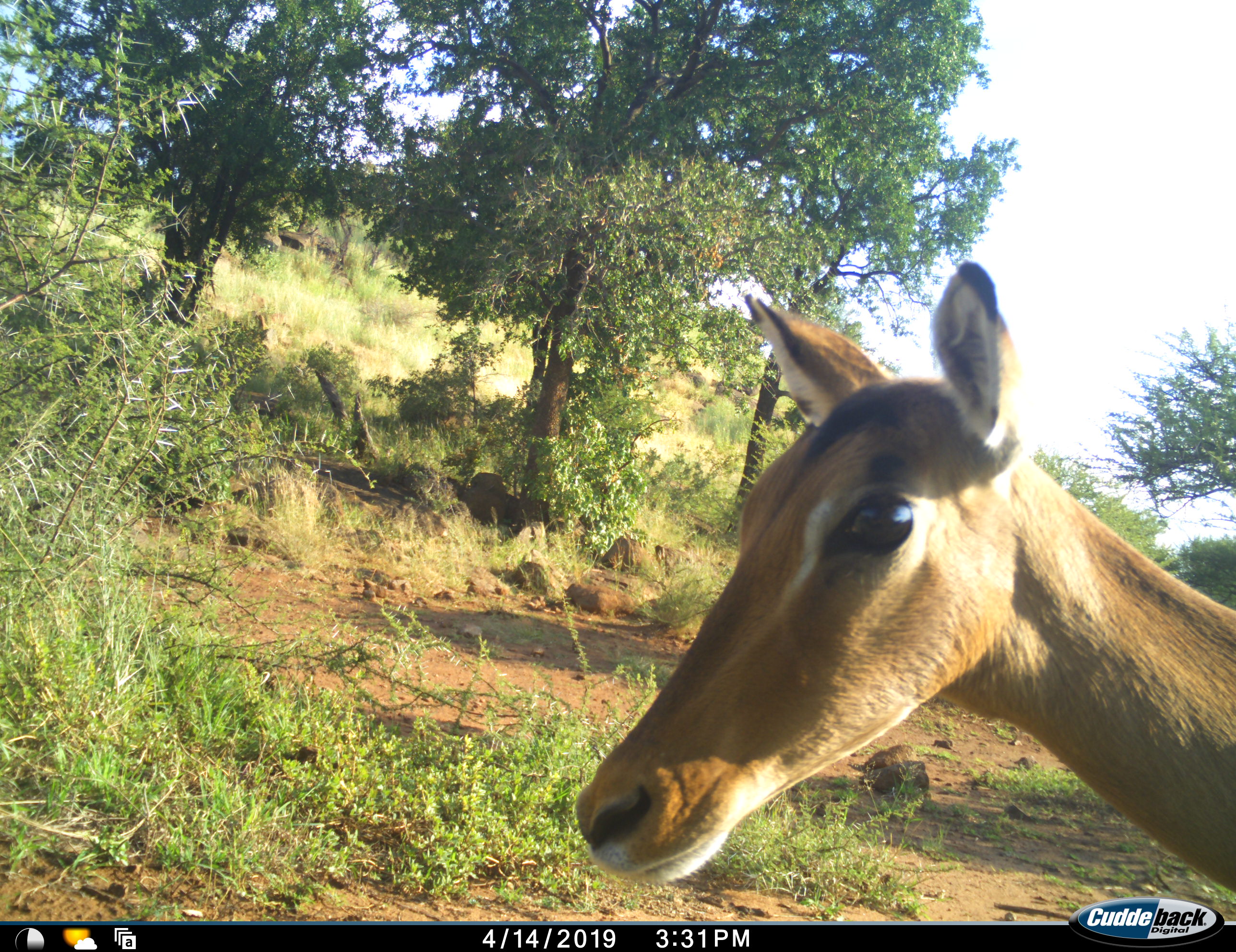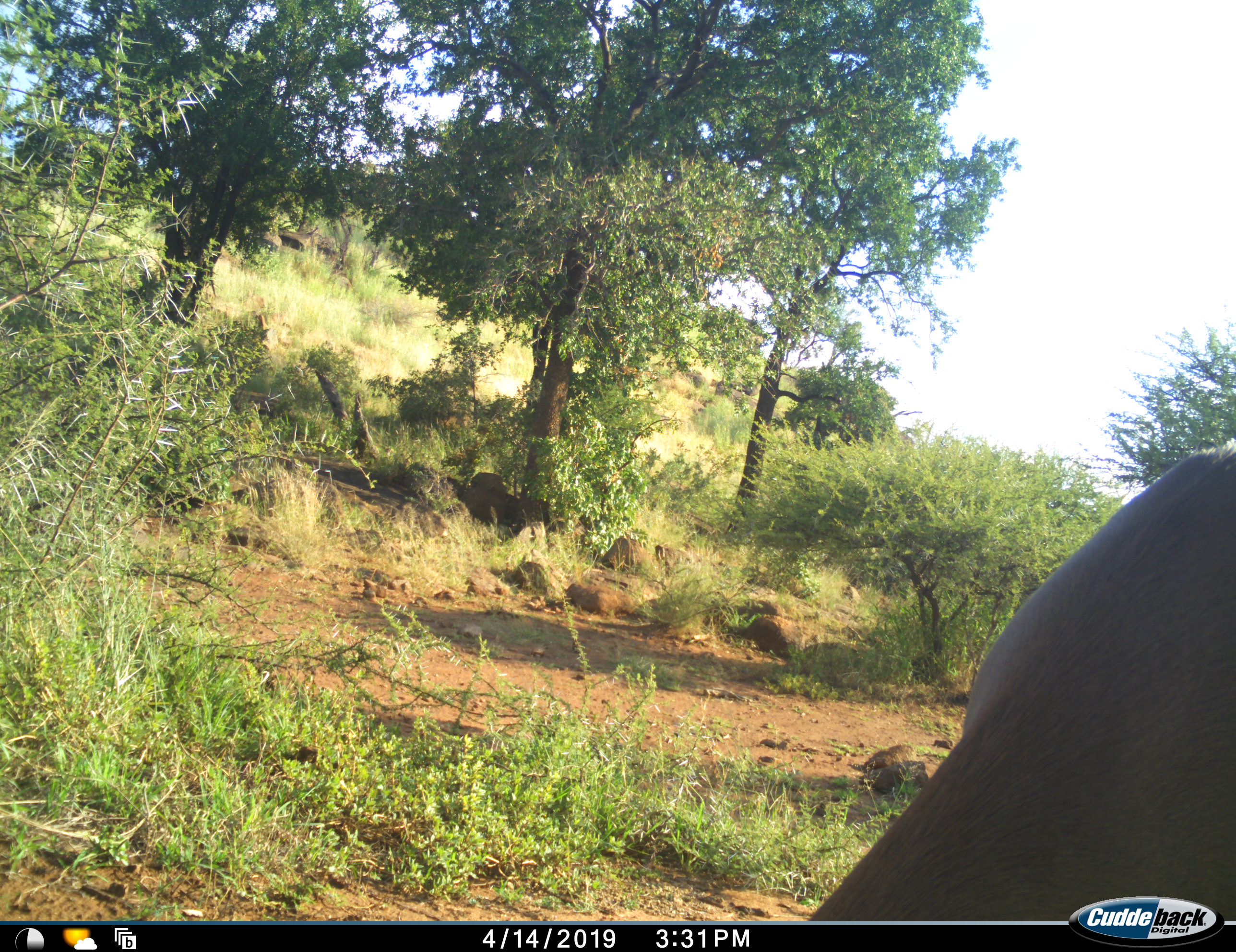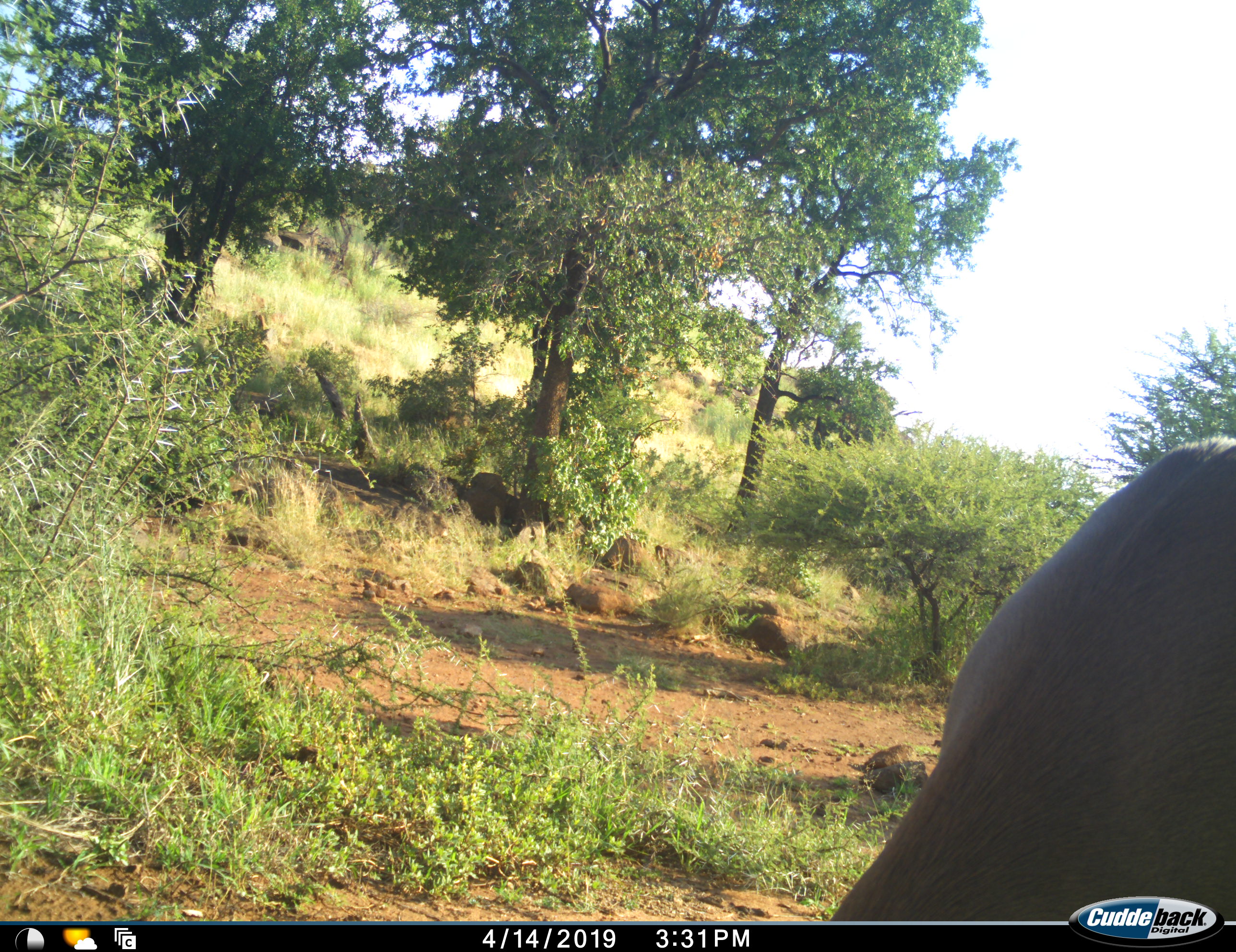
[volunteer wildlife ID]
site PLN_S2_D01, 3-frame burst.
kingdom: Animalia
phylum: Chordata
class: Mammalia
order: Artiodactyla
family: Bovidae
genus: Aepyceros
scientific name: Aepyceros melampus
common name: impala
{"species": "impala (Aepyceros melampus)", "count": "1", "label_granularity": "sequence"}